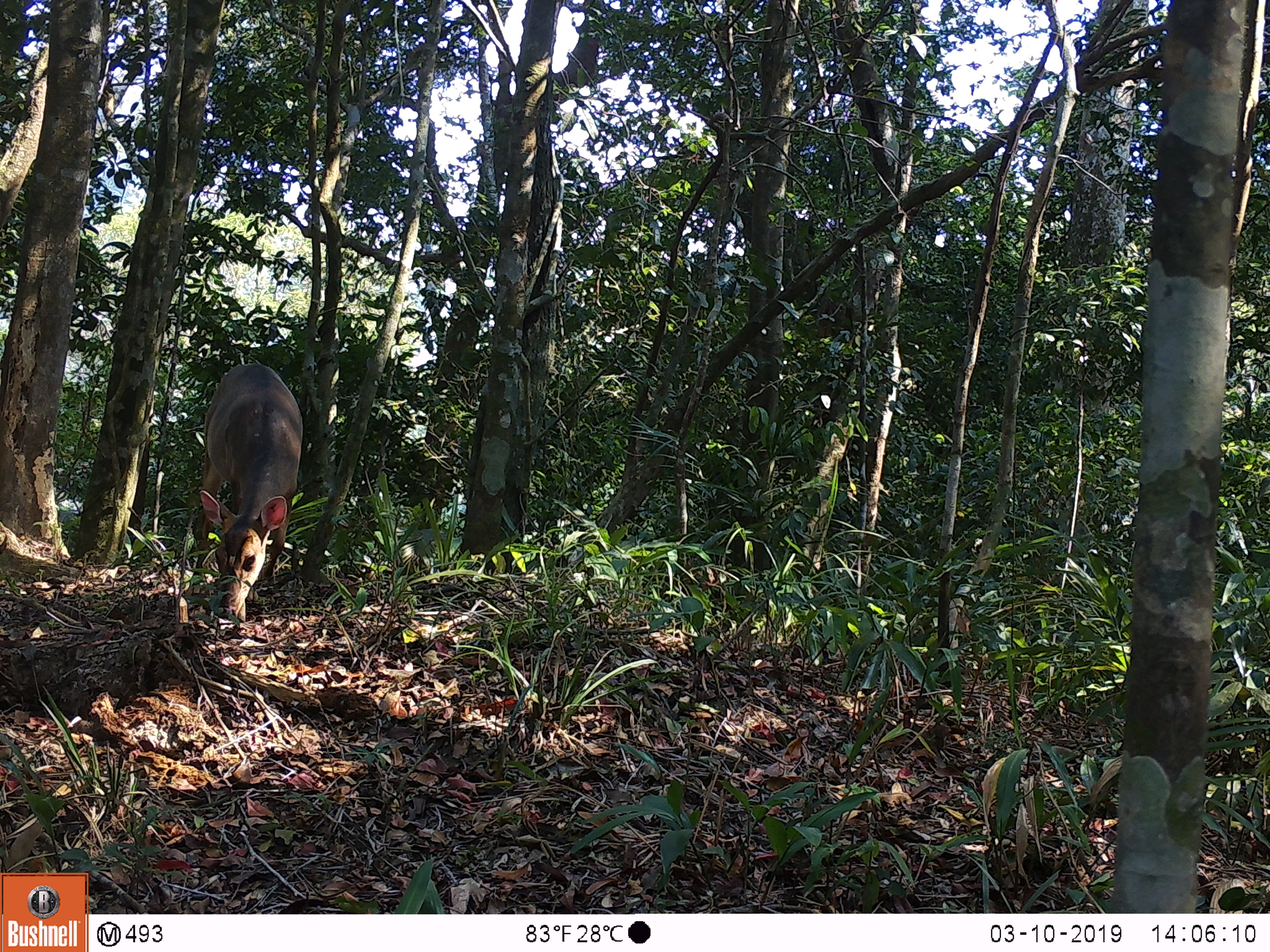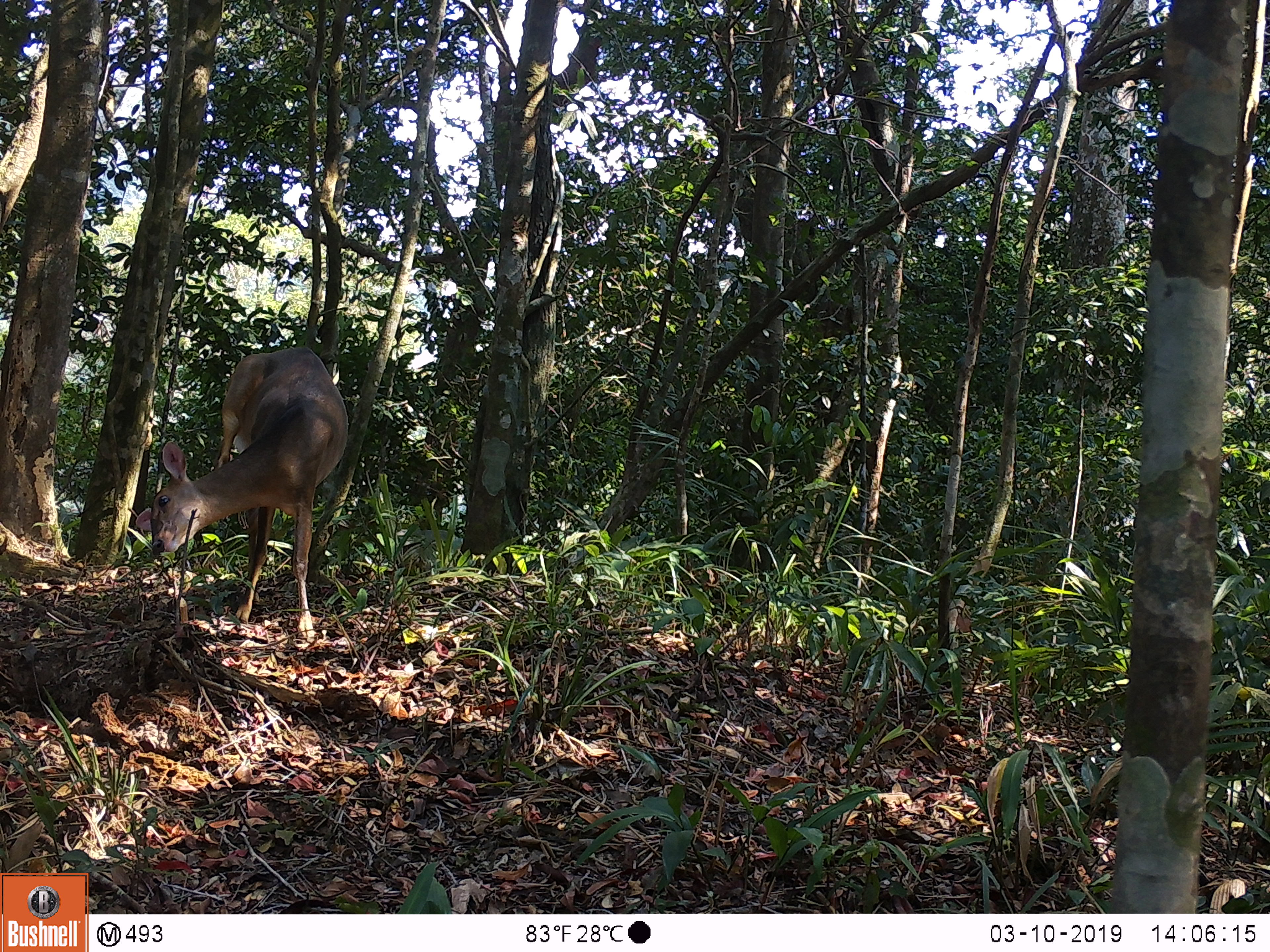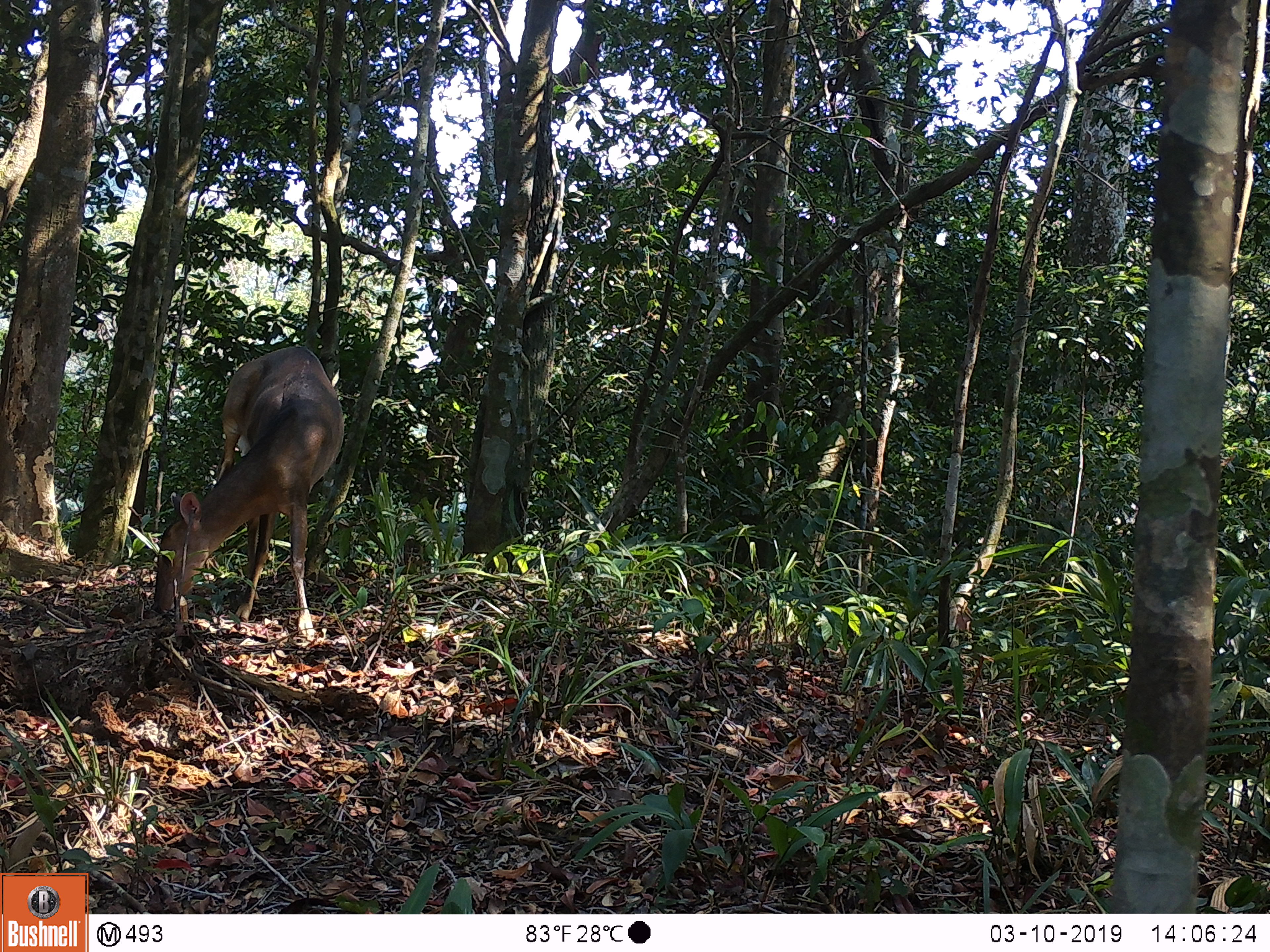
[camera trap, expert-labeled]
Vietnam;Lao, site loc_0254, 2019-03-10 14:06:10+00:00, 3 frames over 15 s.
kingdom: Animalia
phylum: Chordata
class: Mammalia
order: Artiodactyla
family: Cervidae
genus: Muntiacus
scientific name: Muntiacus vuquangensis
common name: large-antlered muntjac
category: large antlered muntjac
Large antlered muntjac (large-antlered muntjac) (Muntiacus vuquangensis). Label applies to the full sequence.